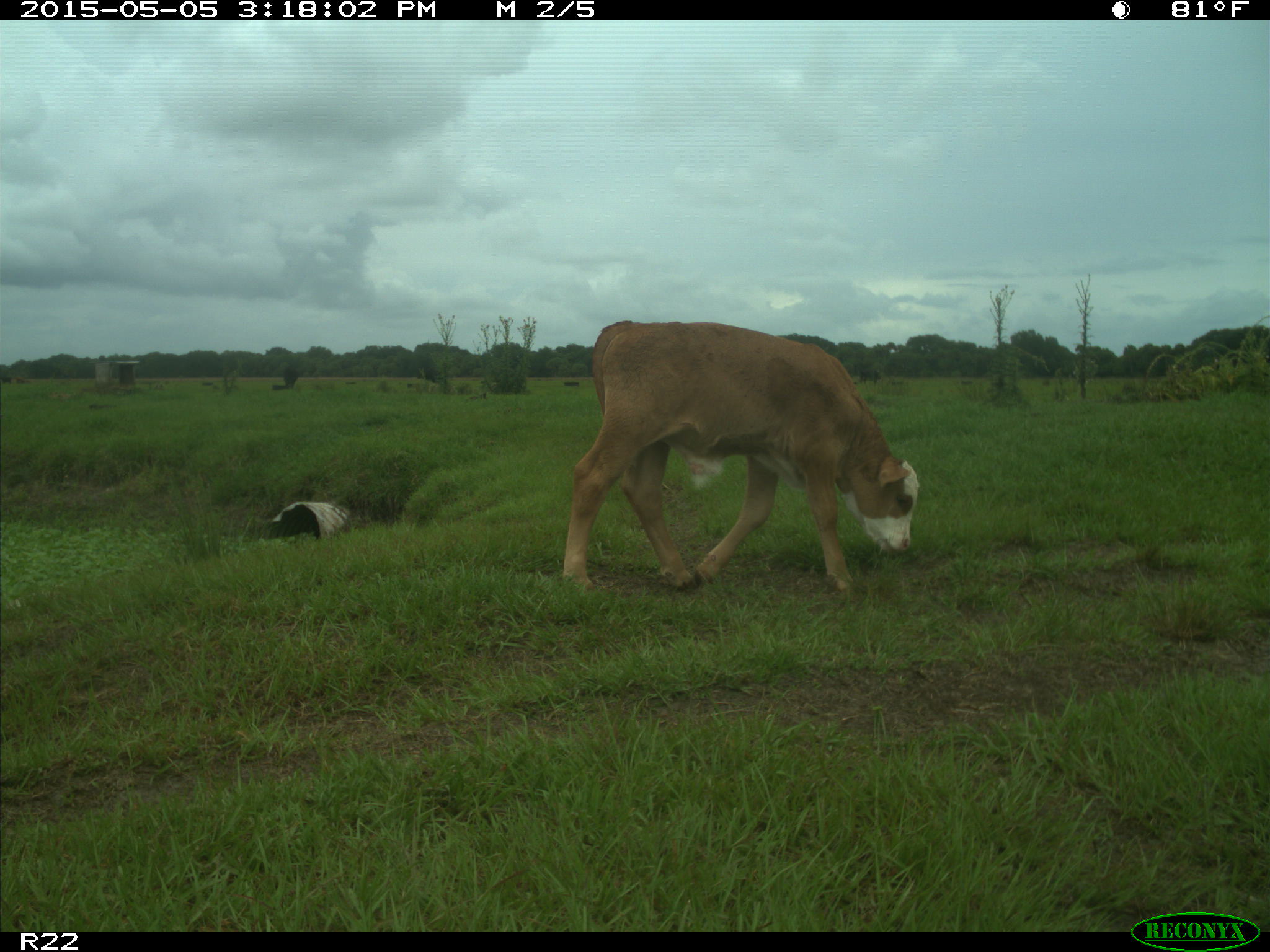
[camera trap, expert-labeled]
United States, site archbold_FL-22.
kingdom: Animalia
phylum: Chordata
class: Mammalia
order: Artiodactyla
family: Bovidae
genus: Bos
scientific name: Bos taurus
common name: domestic cow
Bos taurus (domestic cow).